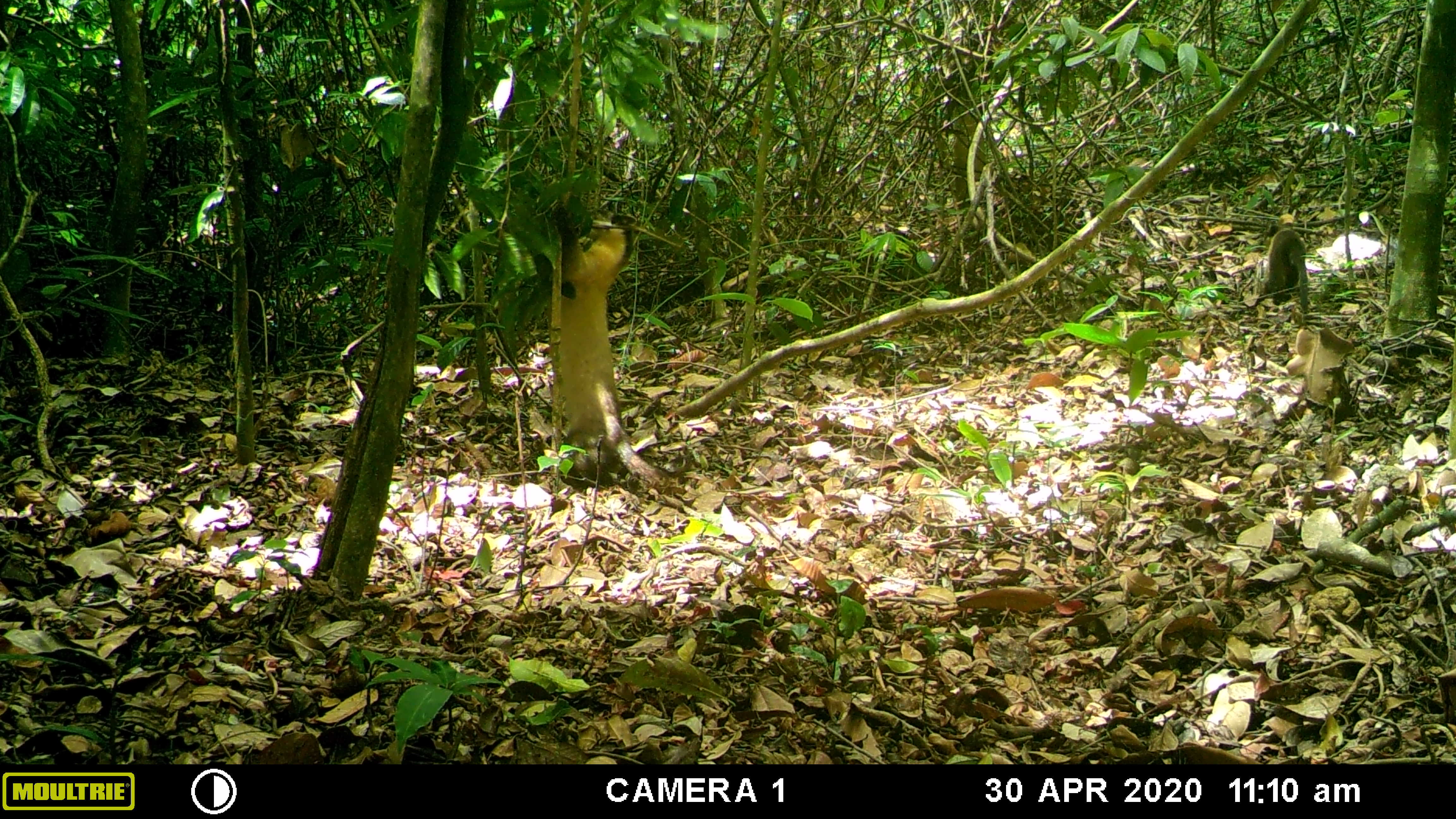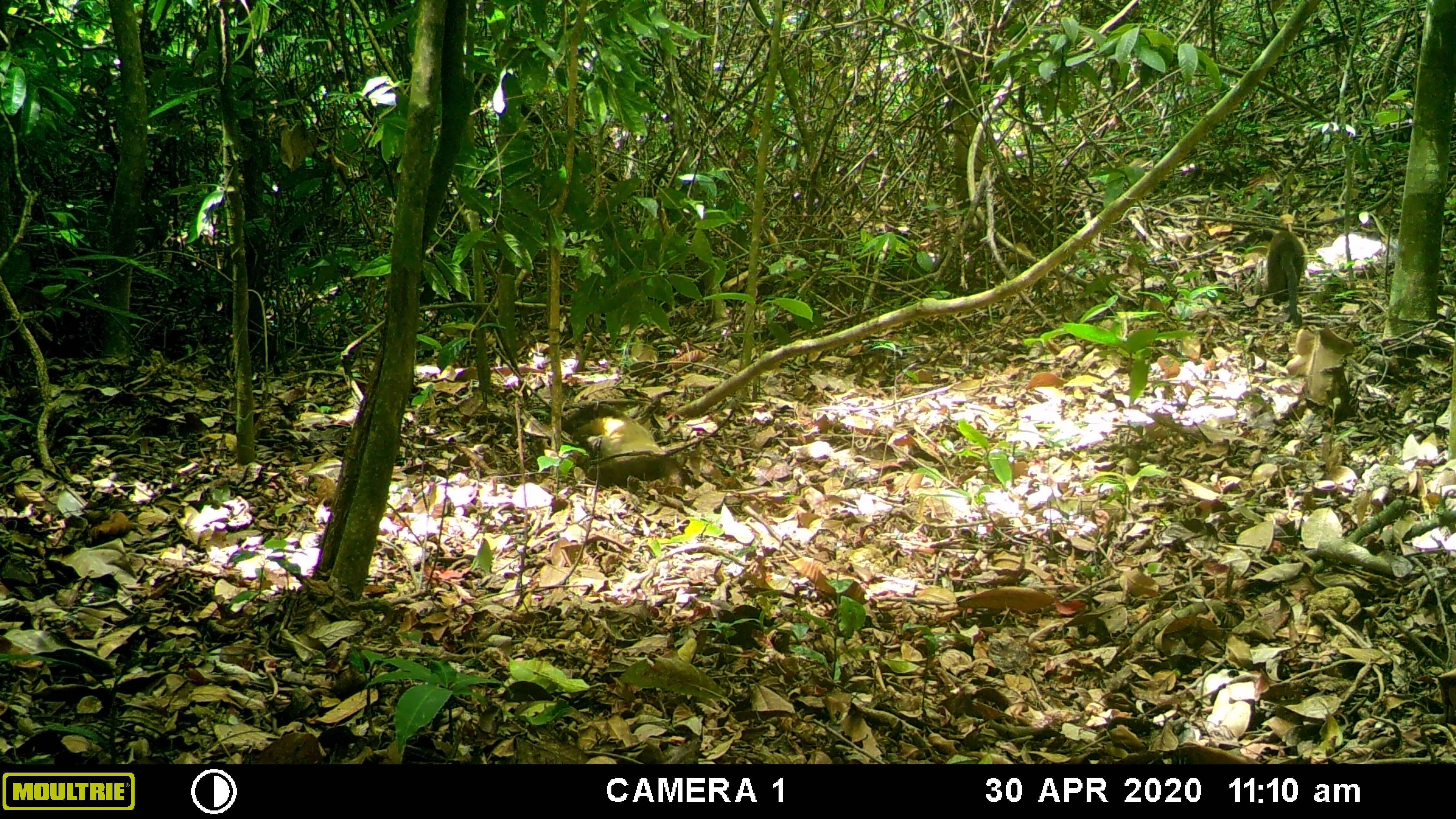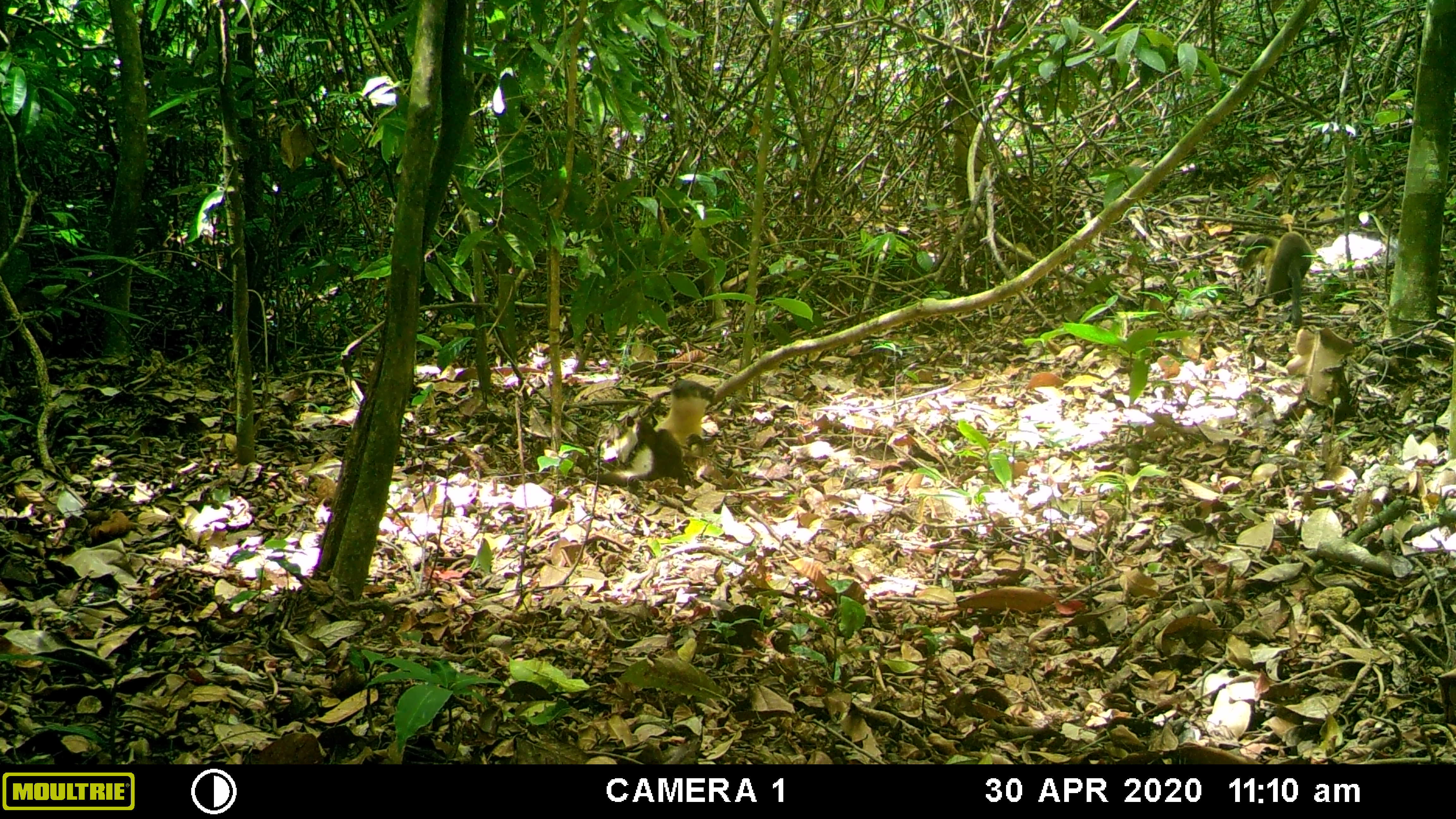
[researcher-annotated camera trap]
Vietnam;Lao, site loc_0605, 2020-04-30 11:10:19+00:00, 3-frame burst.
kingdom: Animalia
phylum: Chordata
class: Mammalia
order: Carnivora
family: Mustelidae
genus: Martes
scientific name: Martes flavigula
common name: yellow-throated marten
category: yellow throated marten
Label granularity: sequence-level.